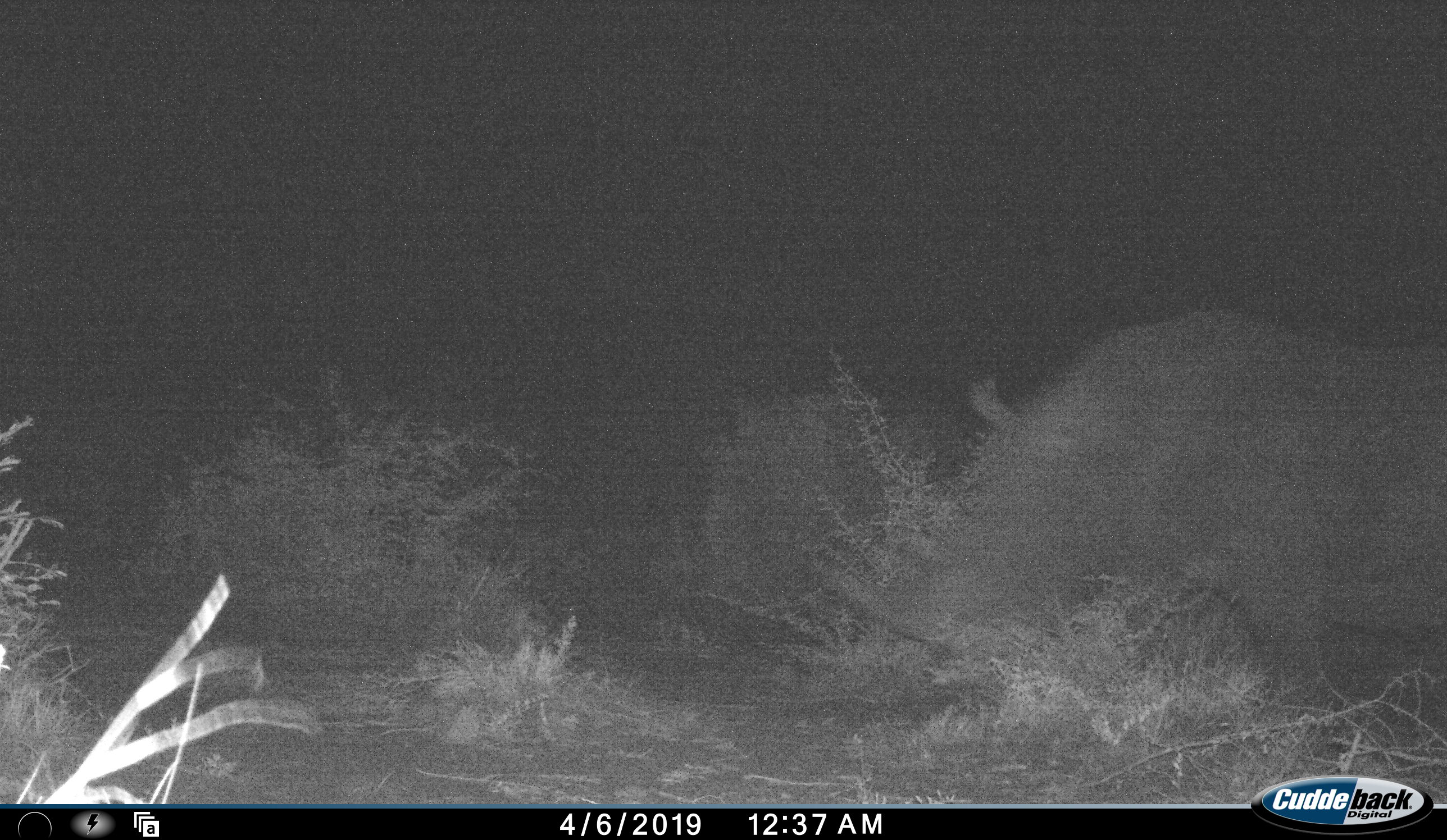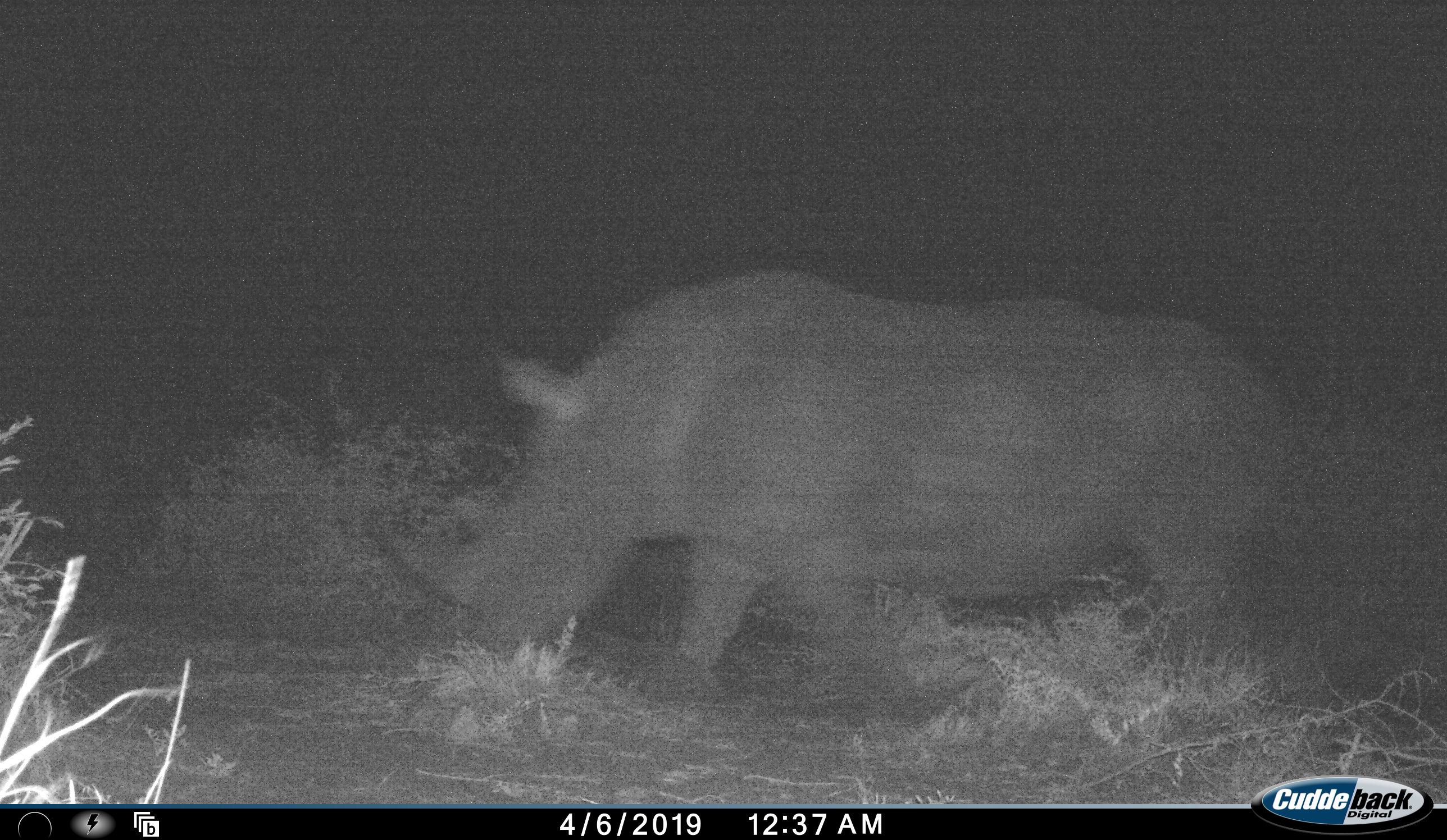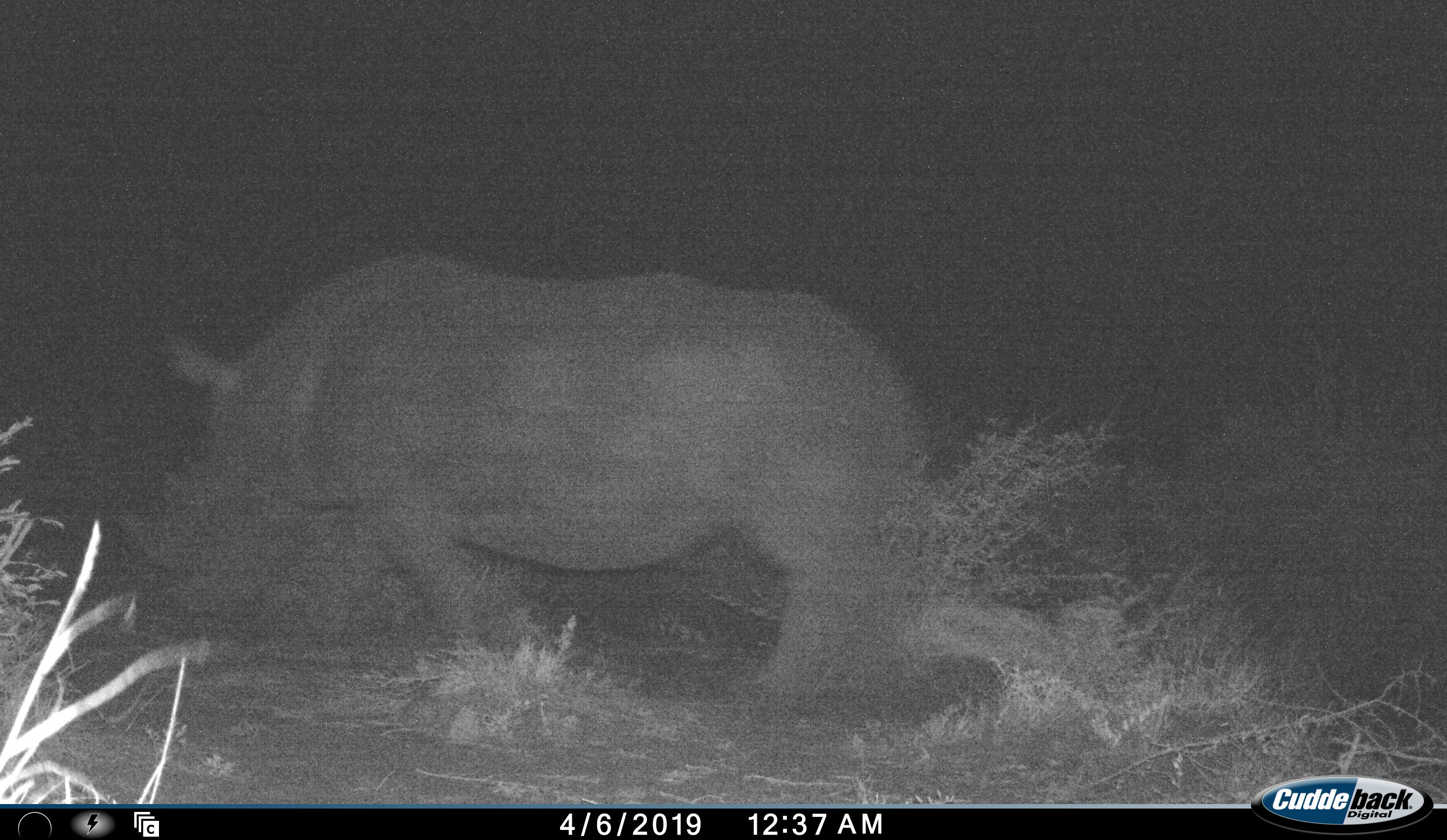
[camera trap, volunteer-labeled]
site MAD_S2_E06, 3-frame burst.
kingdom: Animalia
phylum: Chordata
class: Mammalia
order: Perissodactyla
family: Rhinocerotidae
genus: Ceratotherium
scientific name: Ceratotherium simum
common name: white rhinoceros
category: rhinoceroswhite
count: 1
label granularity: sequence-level